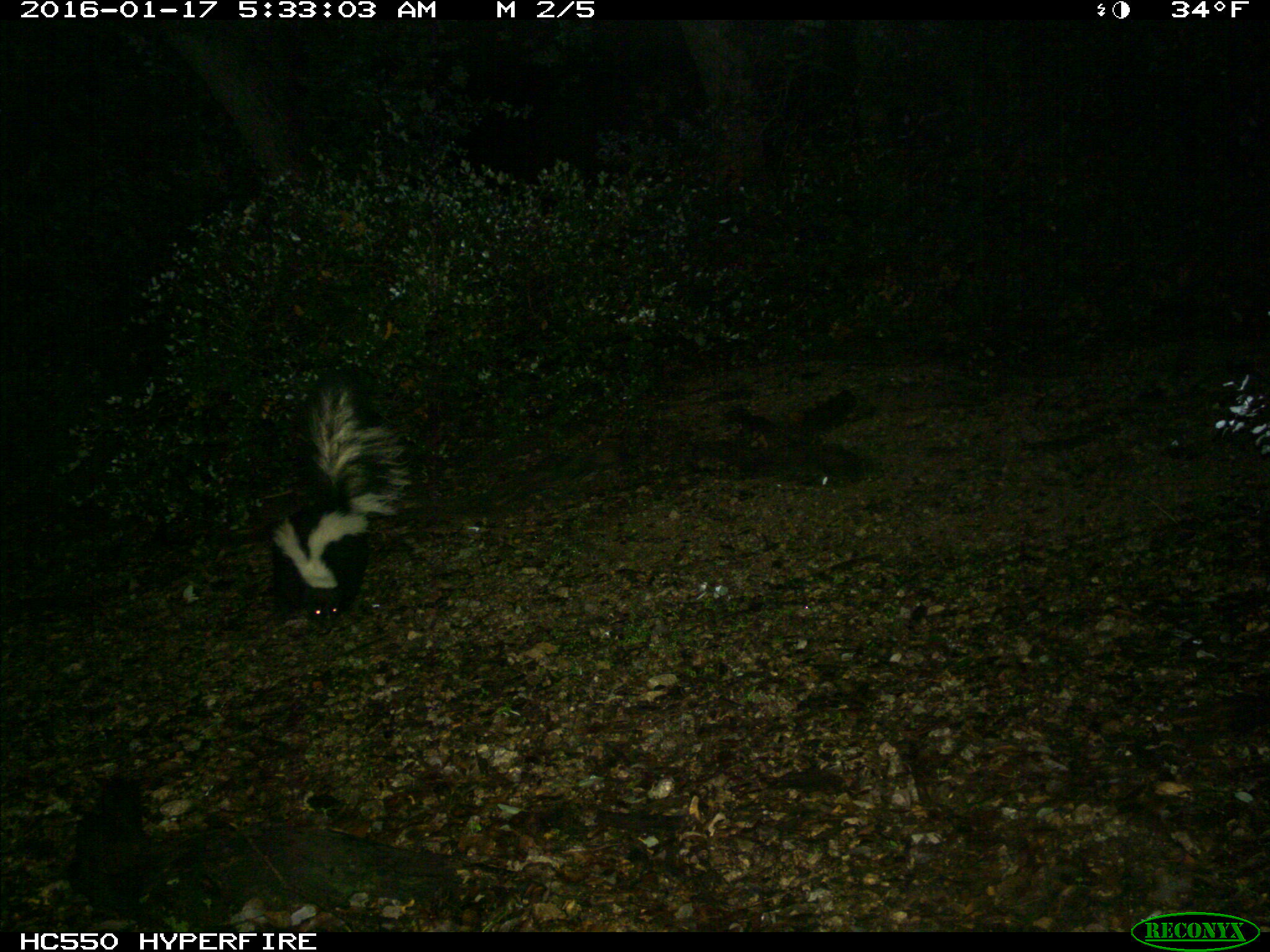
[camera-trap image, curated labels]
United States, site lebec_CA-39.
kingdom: Animalia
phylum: Chordata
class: Mammalia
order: Carnivora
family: Mephitidae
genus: Mephitis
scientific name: Mephitis mephitis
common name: striped skunk